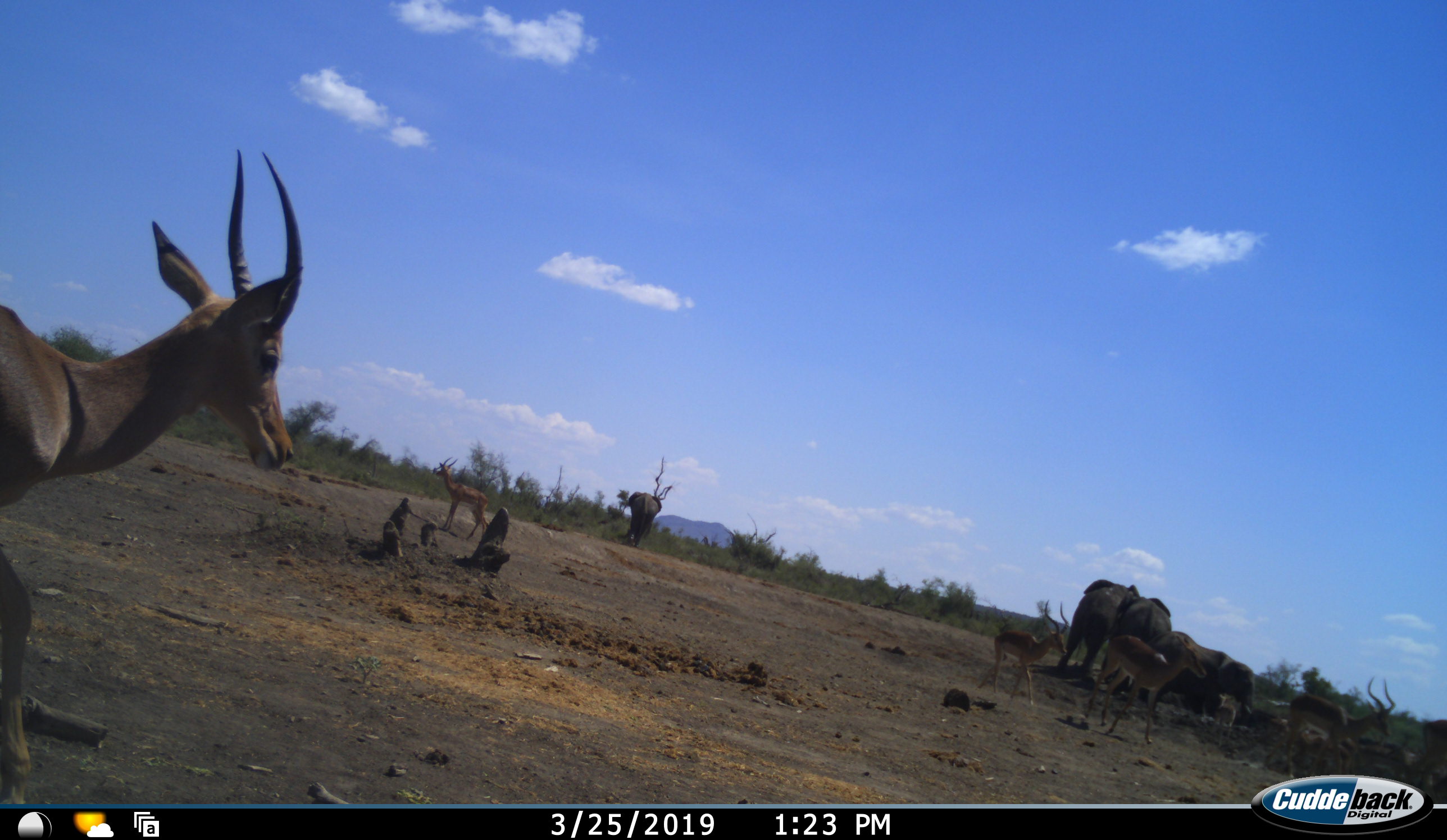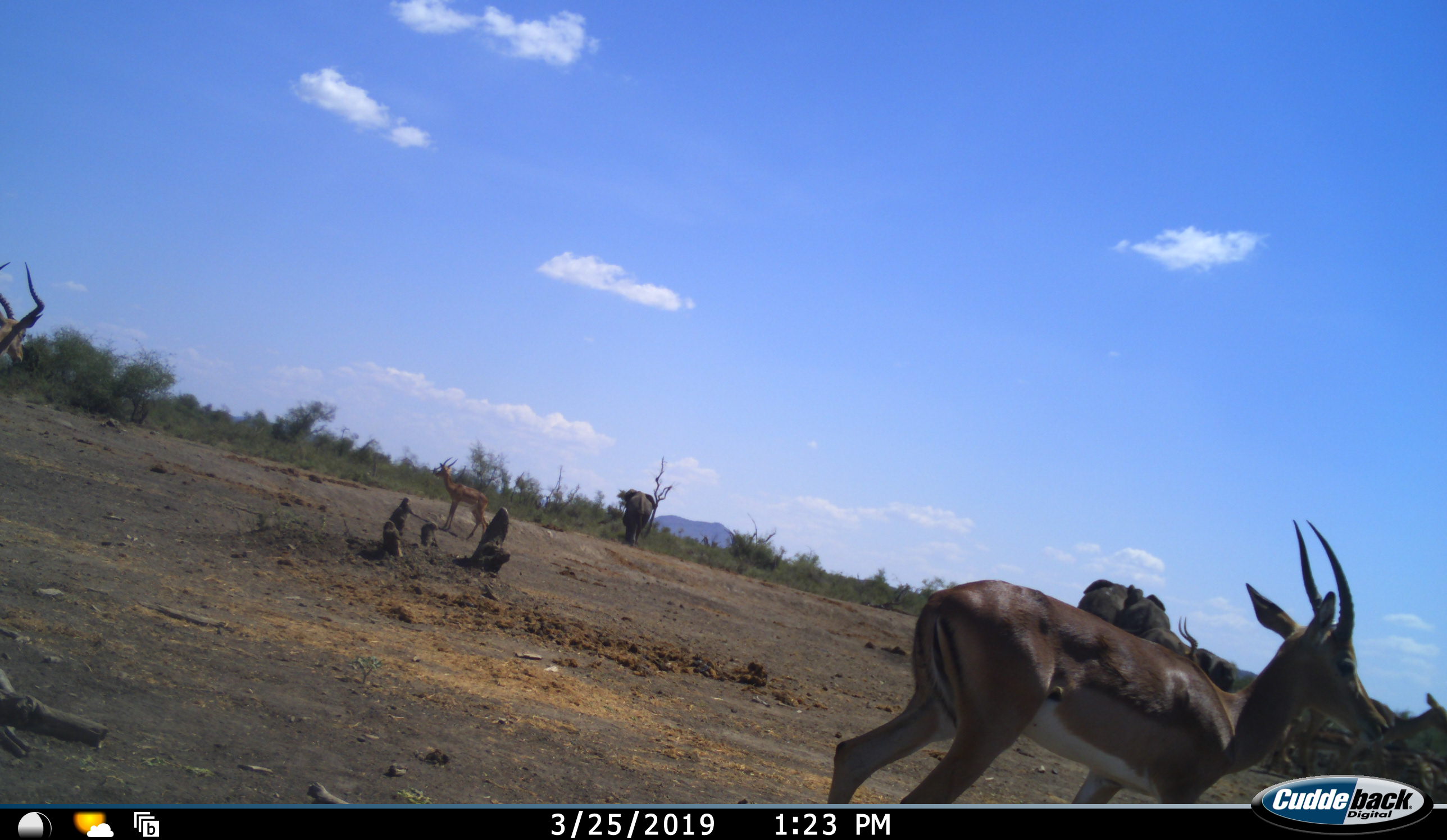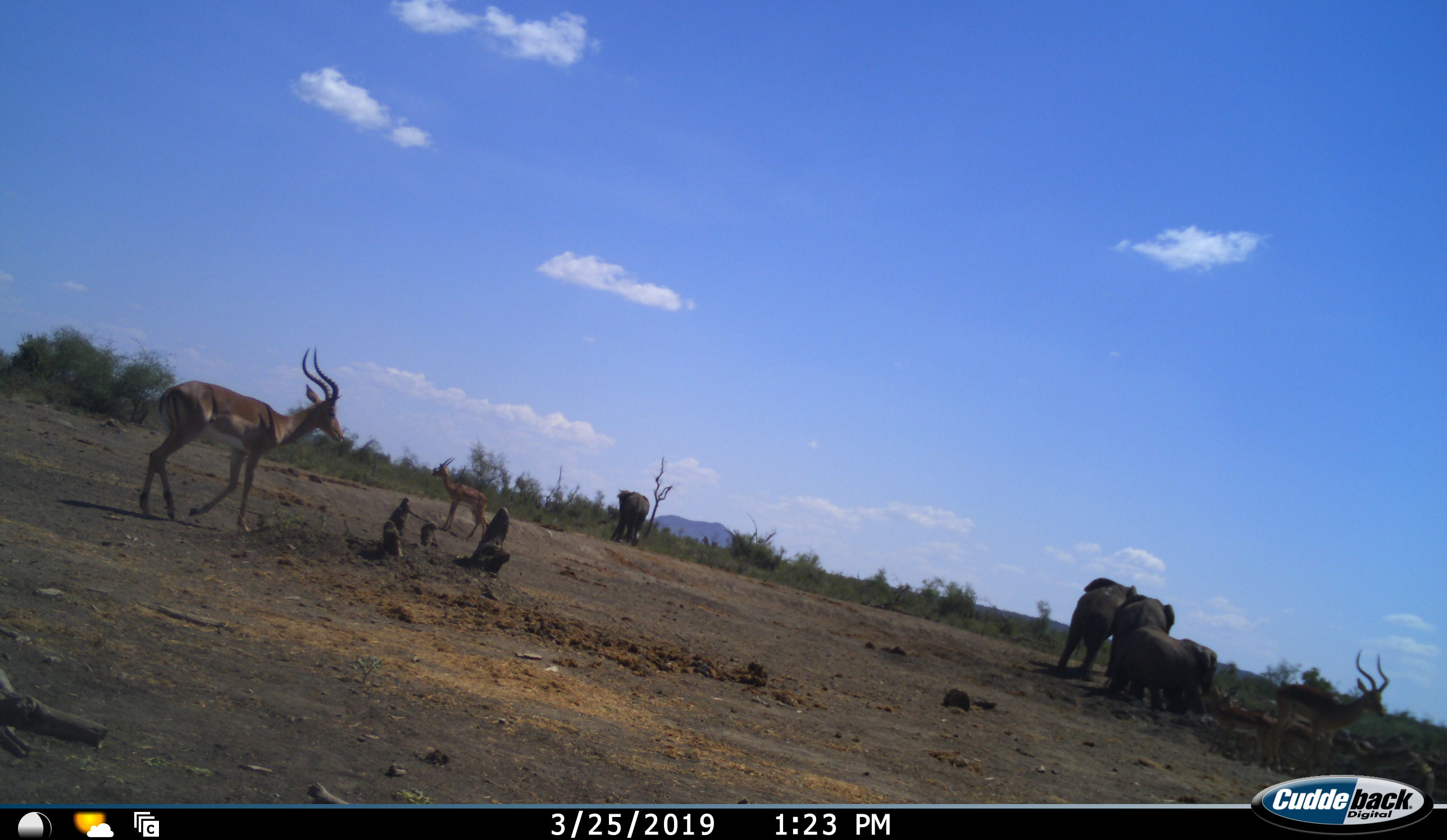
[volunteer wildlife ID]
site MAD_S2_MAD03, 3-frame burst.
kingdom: Animalia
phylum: Chordata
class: Mammalia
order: Proboscidea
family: Elephantidae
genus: Loxodonta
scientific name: Loxodonta africana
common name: african bush elephant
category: elephant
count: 4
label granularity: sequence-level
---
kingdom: Animalia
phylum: Chordata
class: Mammalia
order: Artiodactyla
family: Bovidae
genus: Aepyceros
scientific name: Aepyceros melampus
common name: impala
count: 7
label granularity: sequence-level